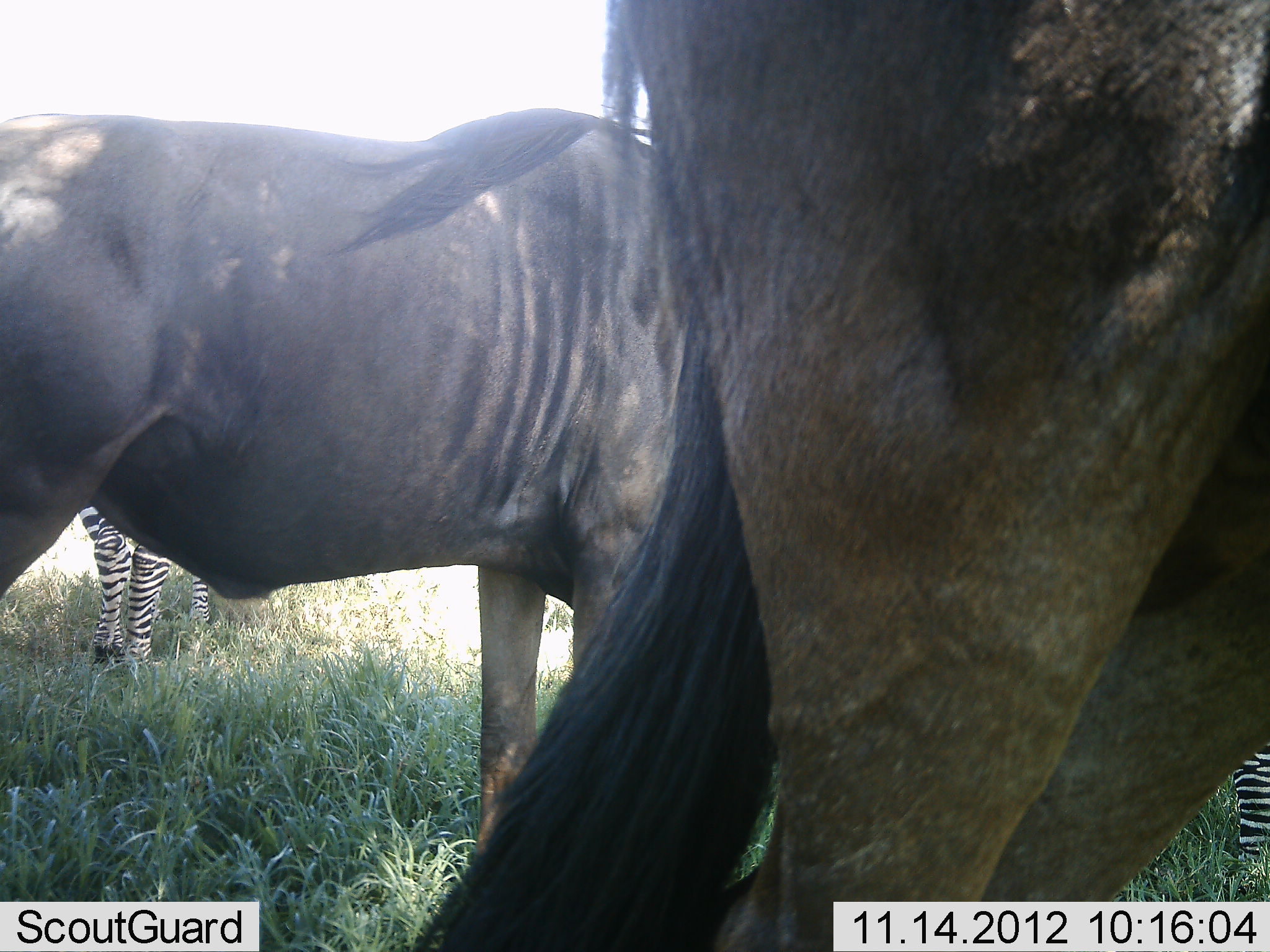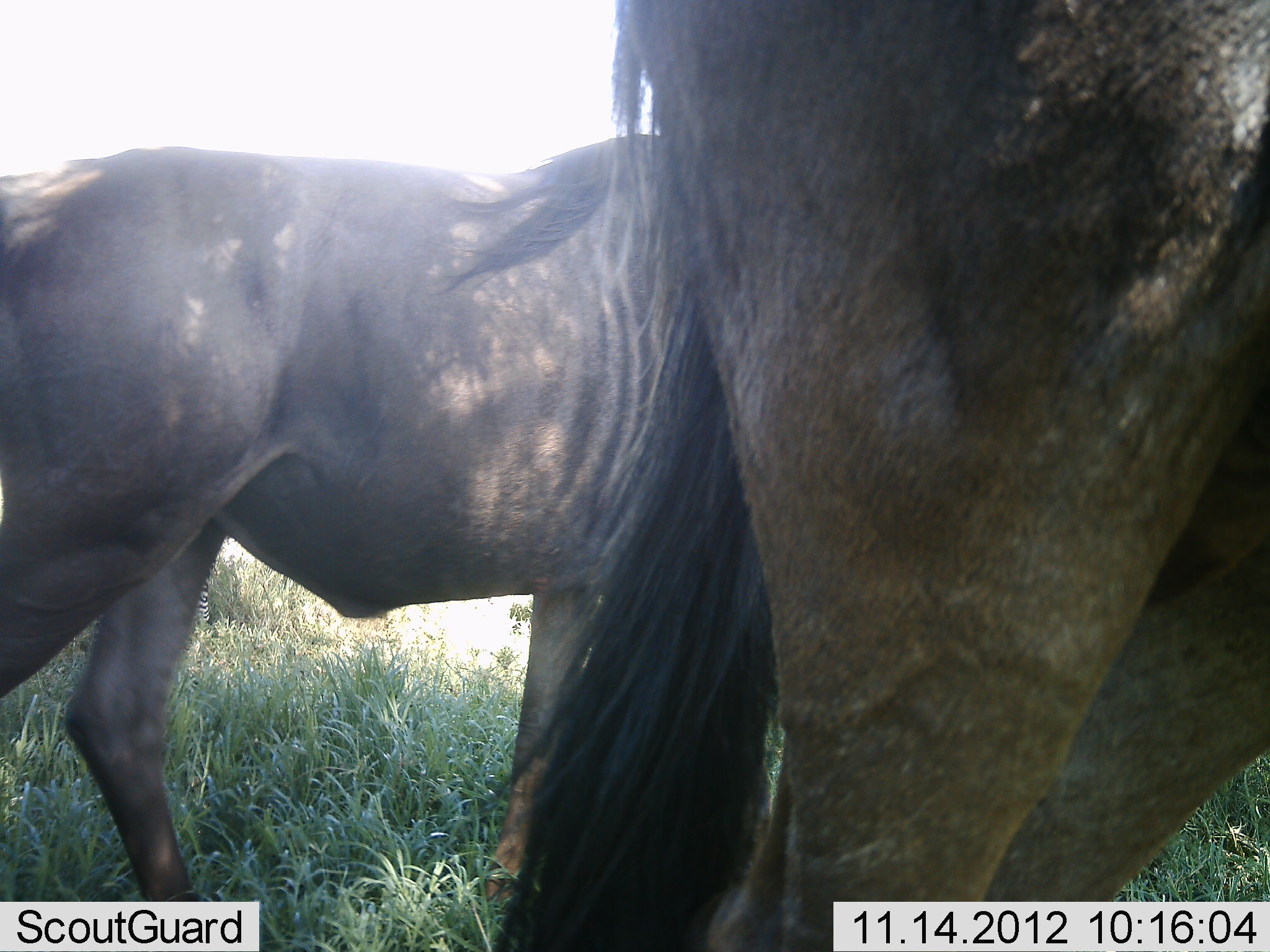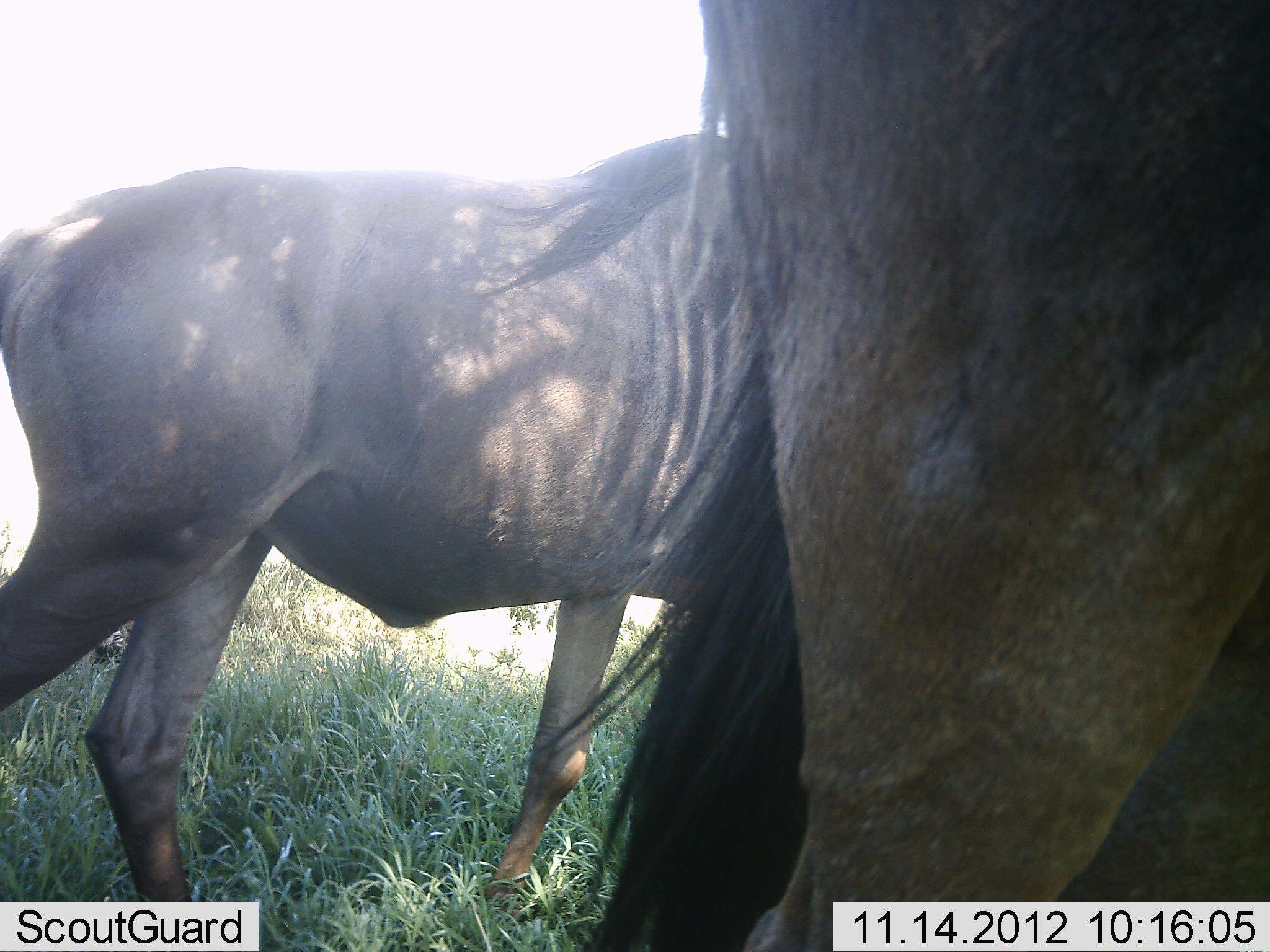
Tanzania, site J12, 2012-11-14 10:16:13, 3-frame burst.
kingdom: Animalia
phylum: Chordata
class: Mammalia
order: Artiodactyla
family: Bovidae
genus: Connochaetes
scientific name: Connochaetes taurinus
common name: blue wildebeest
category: wildebeest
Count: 2.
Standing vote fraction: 93%.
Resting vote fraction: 0%.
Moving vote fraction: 27%.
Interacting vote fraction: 0%.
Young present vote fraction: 0%.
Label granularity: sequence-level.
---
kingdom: Animalia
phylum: Chordata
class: Mammalia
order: Perissodactyla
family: Equidae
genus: Equus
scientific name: Equus quagga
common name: plains zebra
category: zebra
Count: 2.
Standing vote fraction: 91%.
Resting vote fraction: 0%.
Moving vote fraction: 9%.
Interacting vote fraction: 0%.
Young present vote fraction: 0%.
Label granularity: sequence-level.